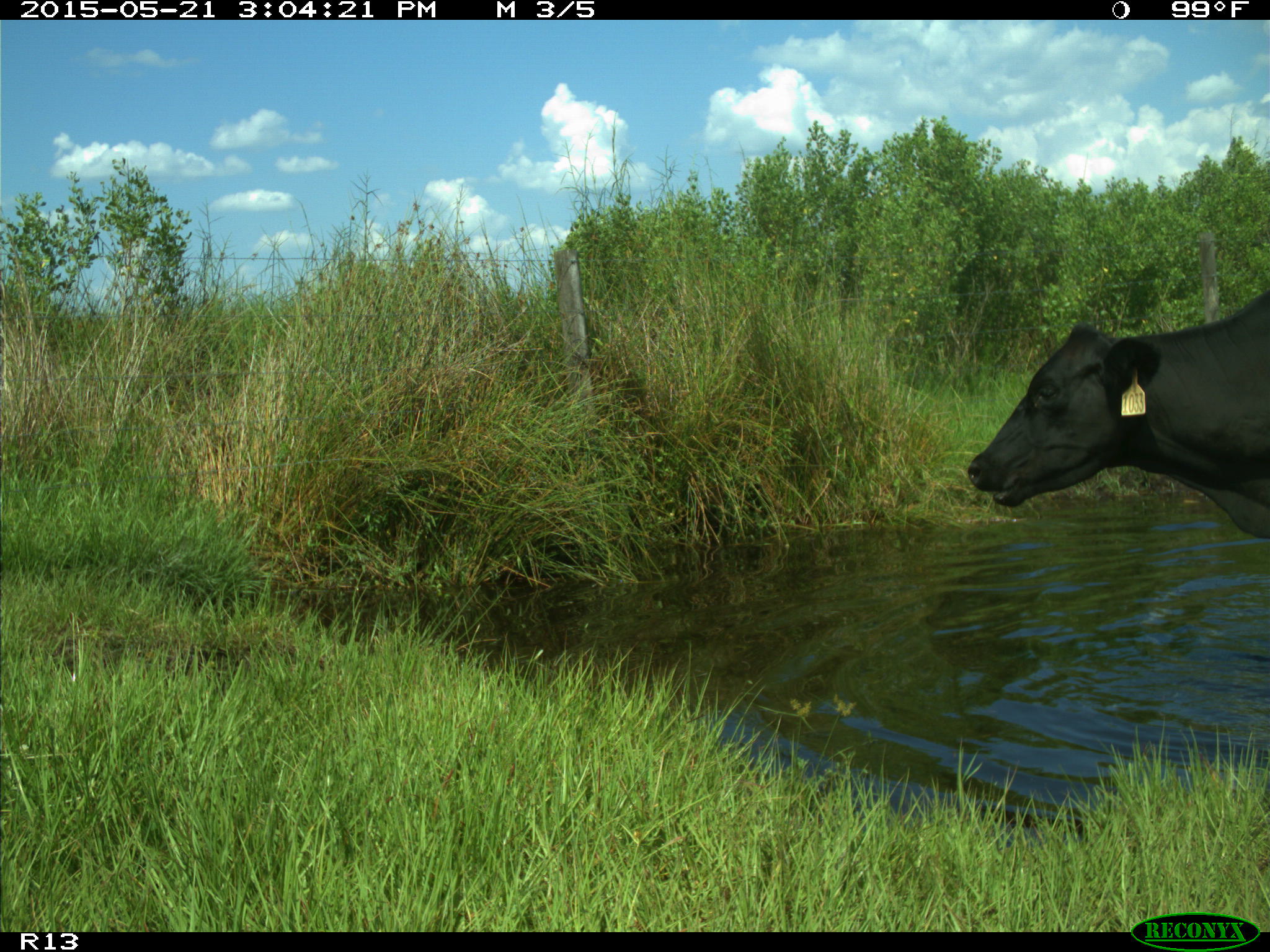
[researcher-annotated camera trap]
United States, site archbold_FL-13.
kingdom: Animalia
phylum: Chordata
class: Mammalia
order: Artiodactyla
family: Bovidae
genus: Bos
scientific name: Bos taurus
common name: domestic cow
Bos taurus (domestic cow).